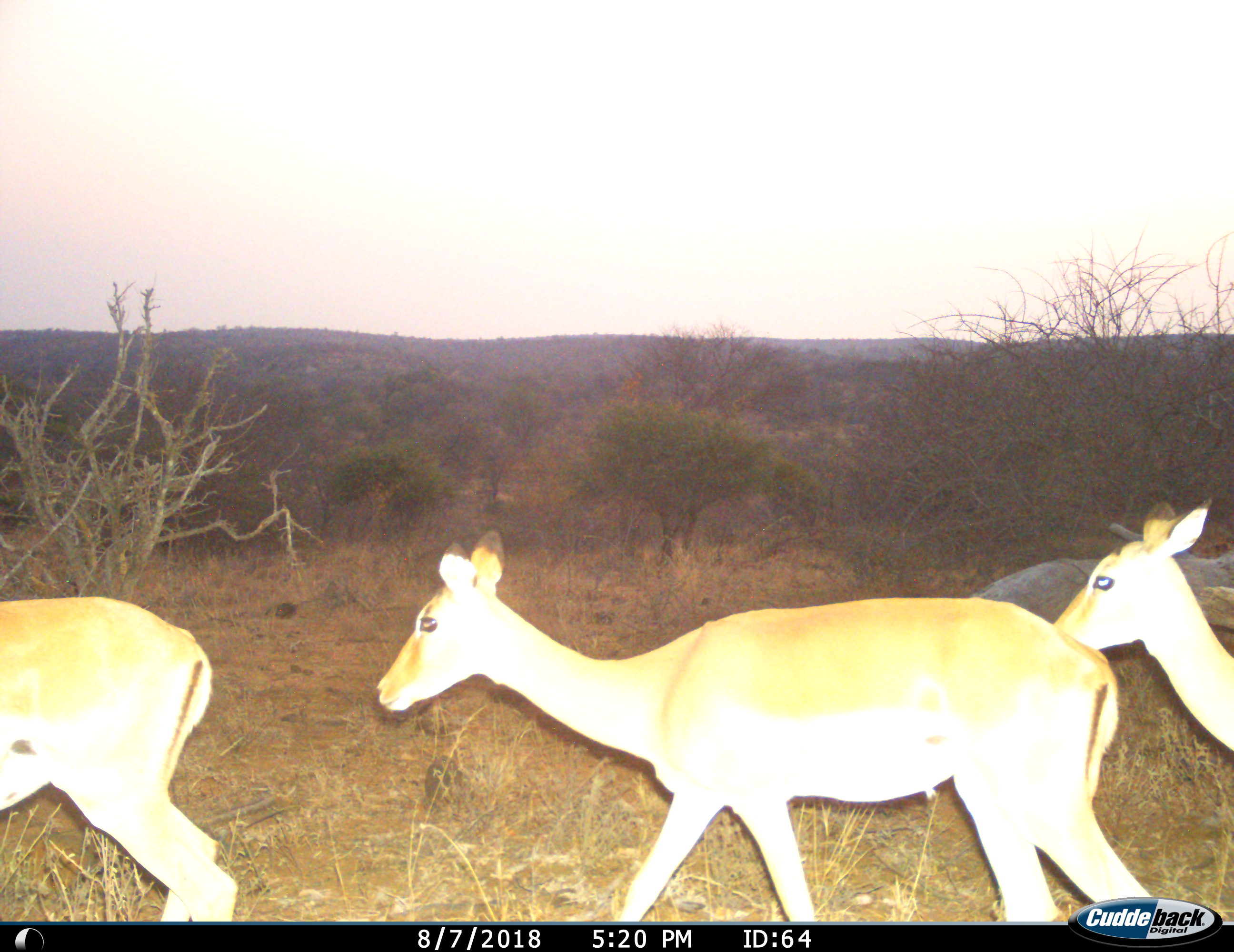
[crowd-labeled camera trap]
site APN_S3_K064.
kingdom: Animalia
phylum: Chordata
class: Mammalia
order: Artiodactyla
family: Bovidae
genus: Aepyceros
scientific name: Aepyceros melampus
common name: impala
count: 3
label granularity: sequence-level